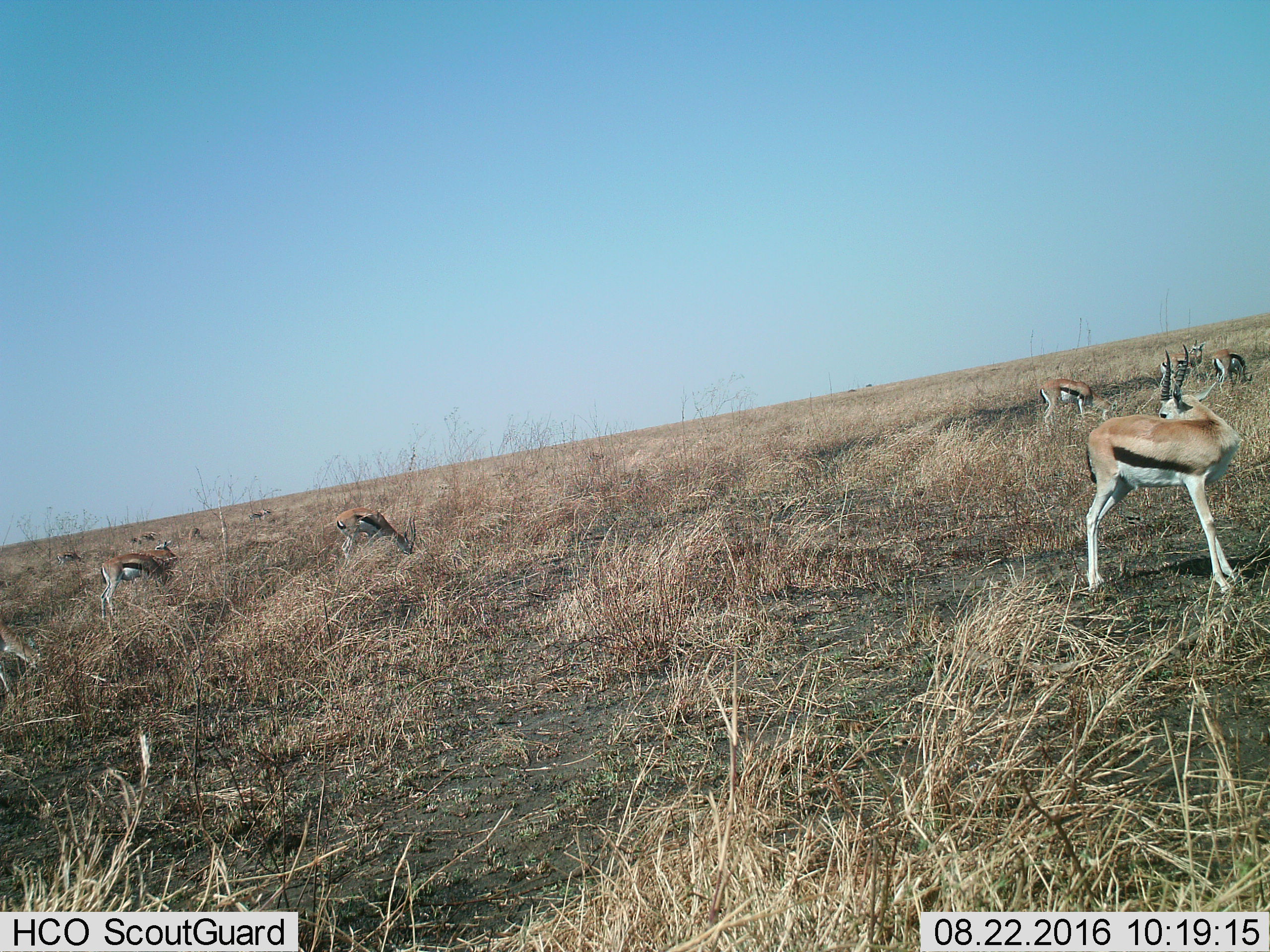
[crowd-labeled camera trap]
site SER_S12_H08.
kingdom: Animalia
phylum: Chordata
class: Mammalia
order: Artiodactyla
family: Bovidae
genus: Eudorcas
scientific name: Eudorcas thomsonii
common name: thomson's gazelle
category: gazellethomsons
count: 11-50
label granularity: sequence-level